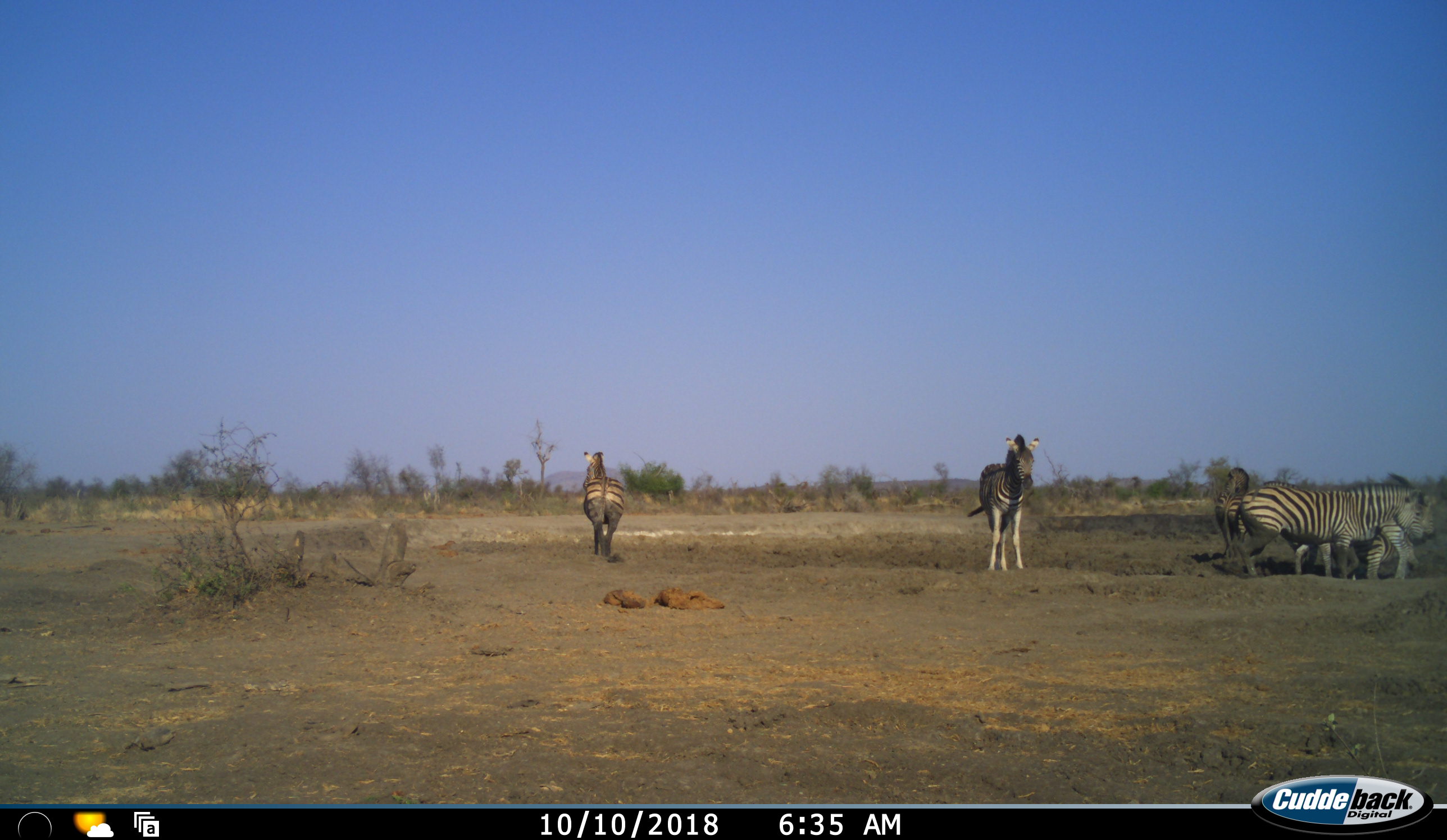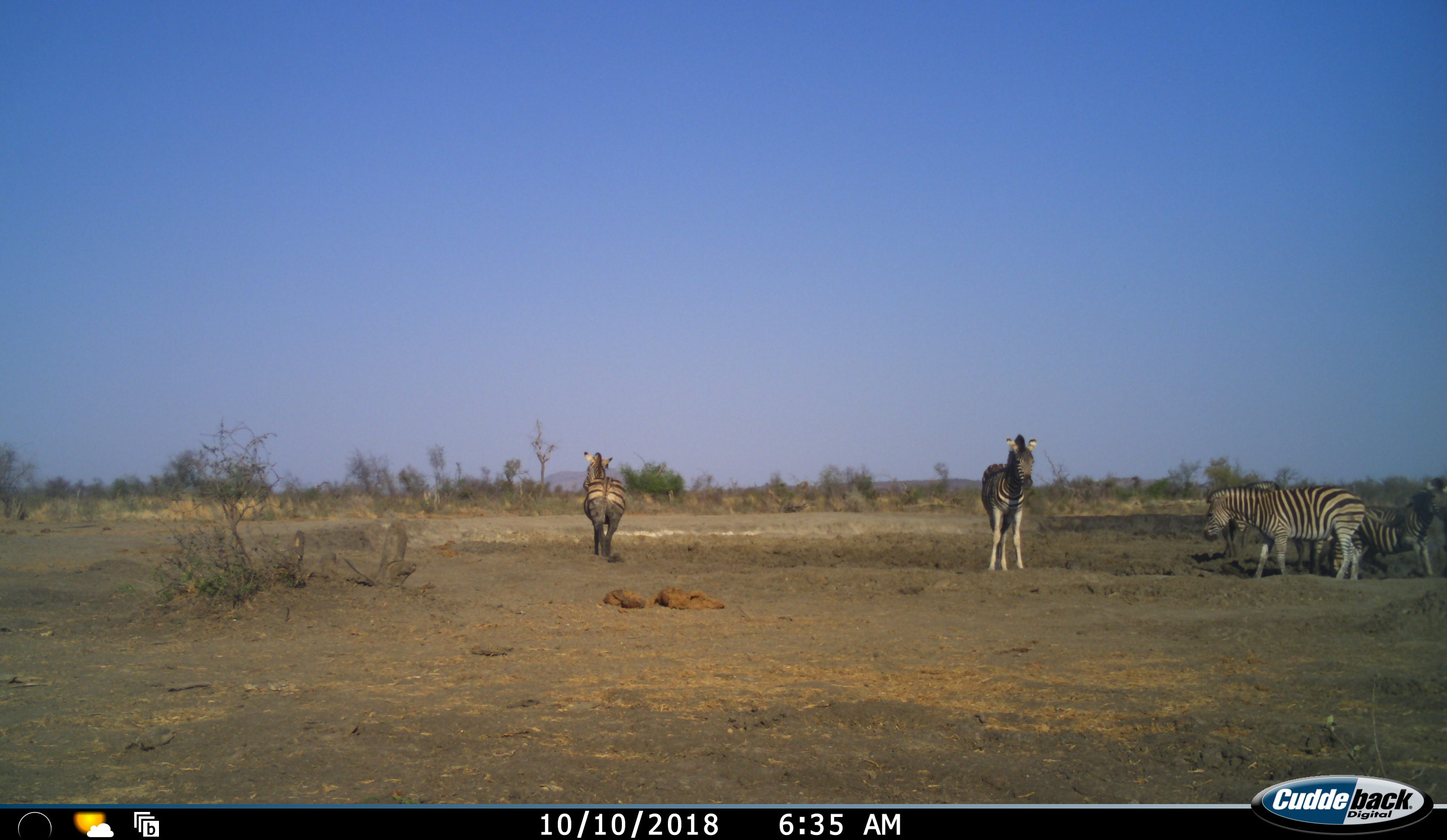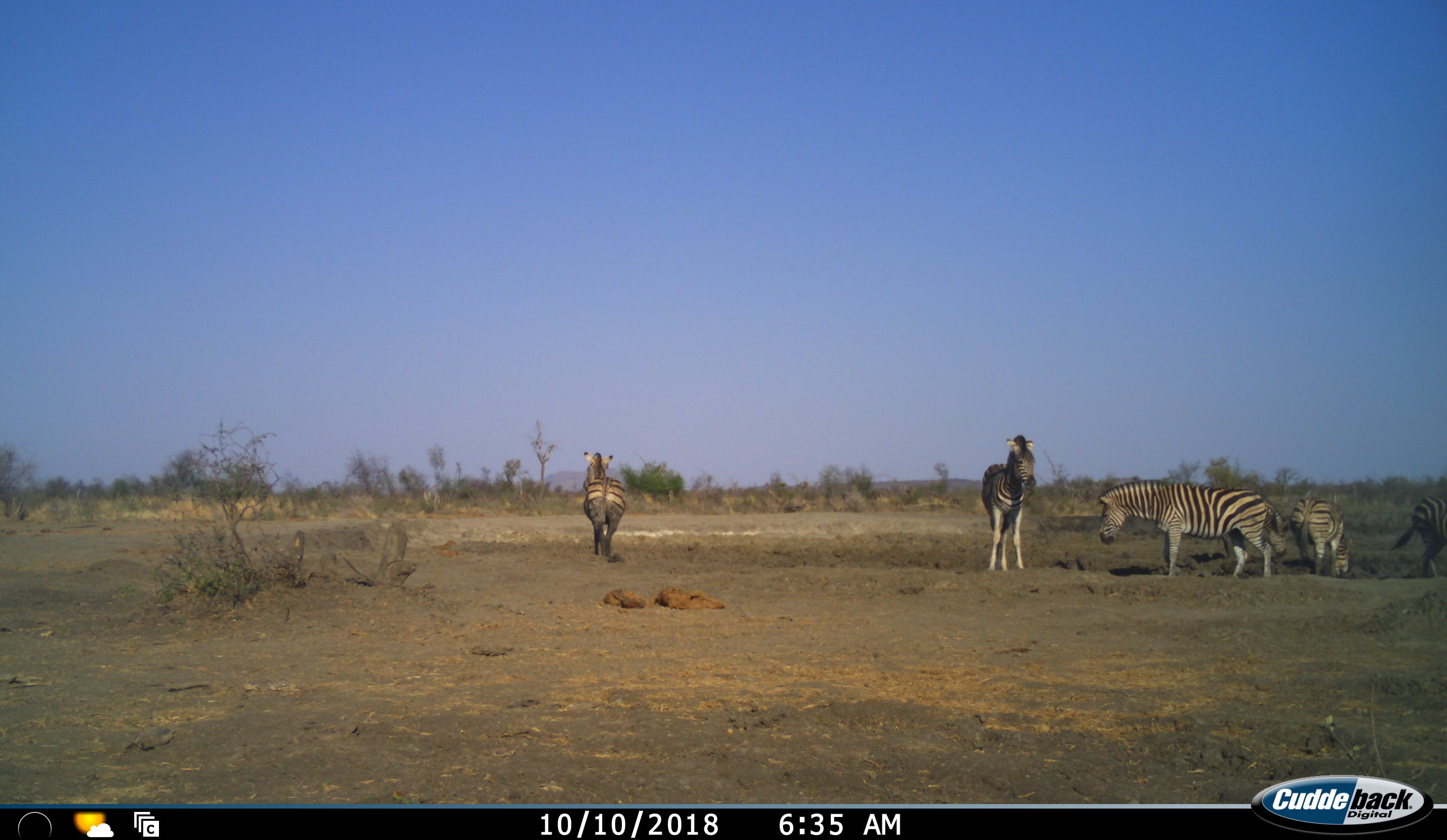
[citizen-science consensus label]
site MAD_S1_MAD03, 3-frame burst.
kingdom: Animalia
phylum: Chordata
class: Mammalia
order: Perissodactyla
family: Equidae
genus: Equus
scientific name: Equus quagga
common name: plains zebra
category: zebraplains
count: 6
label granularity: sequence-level